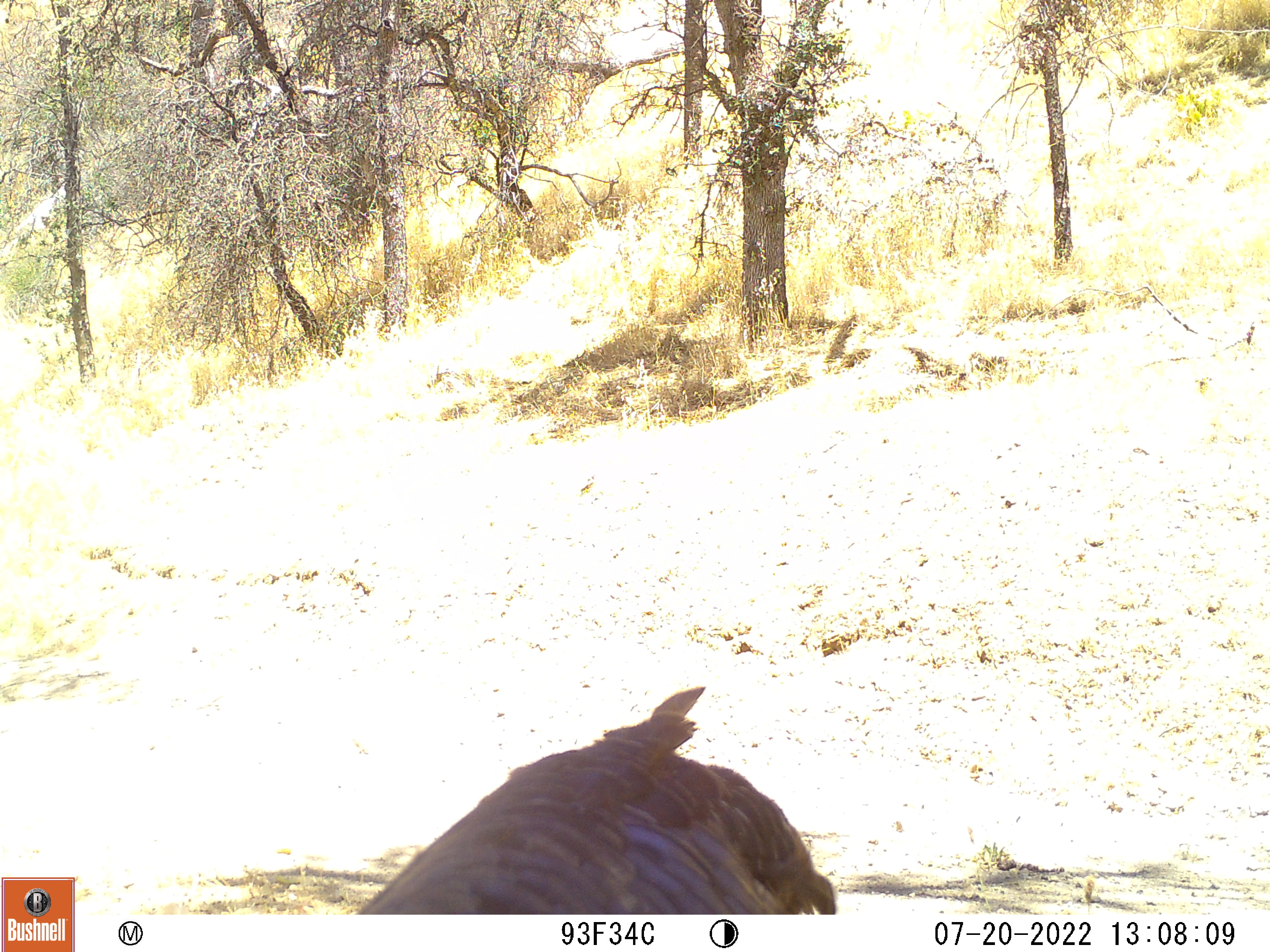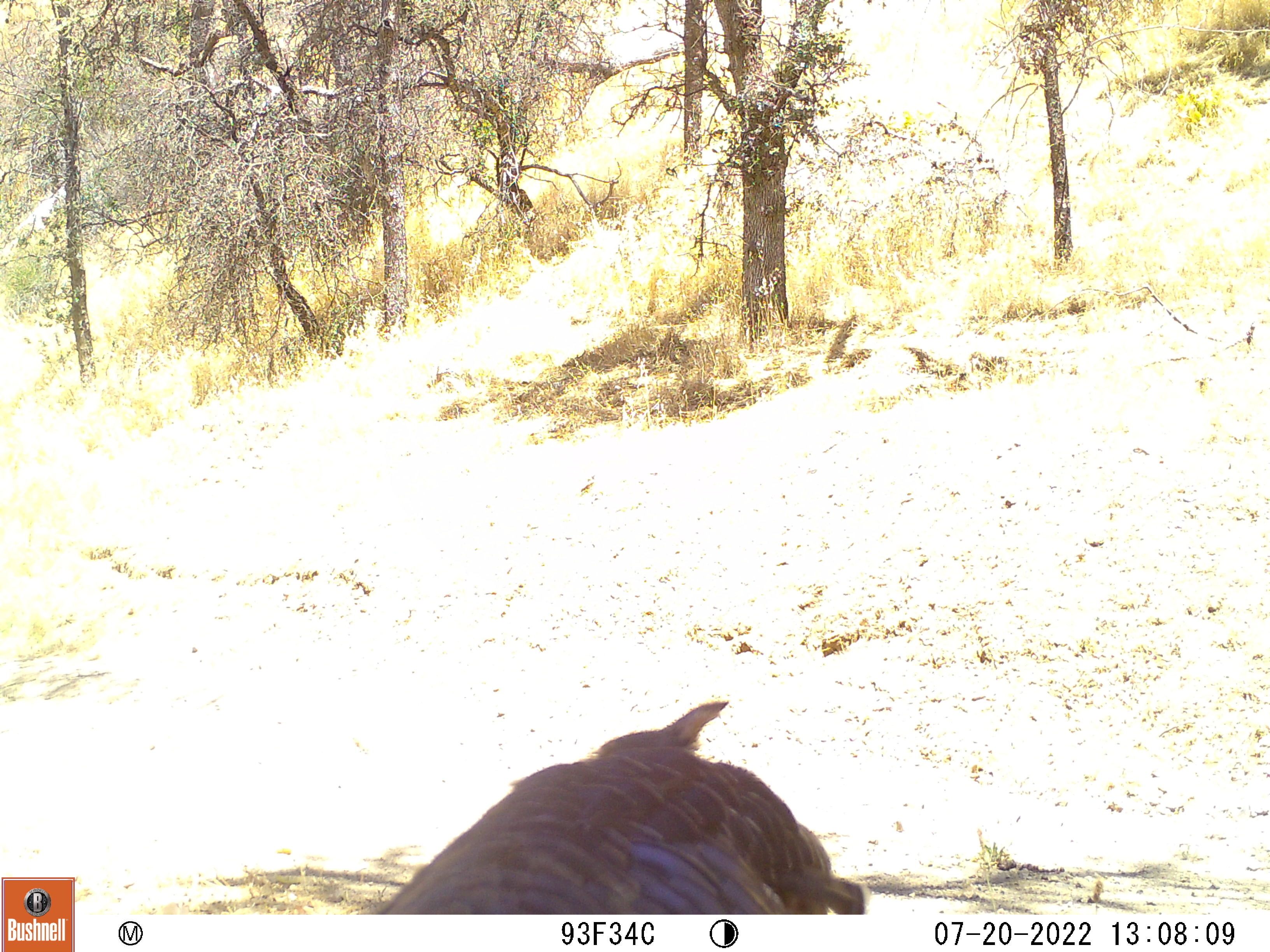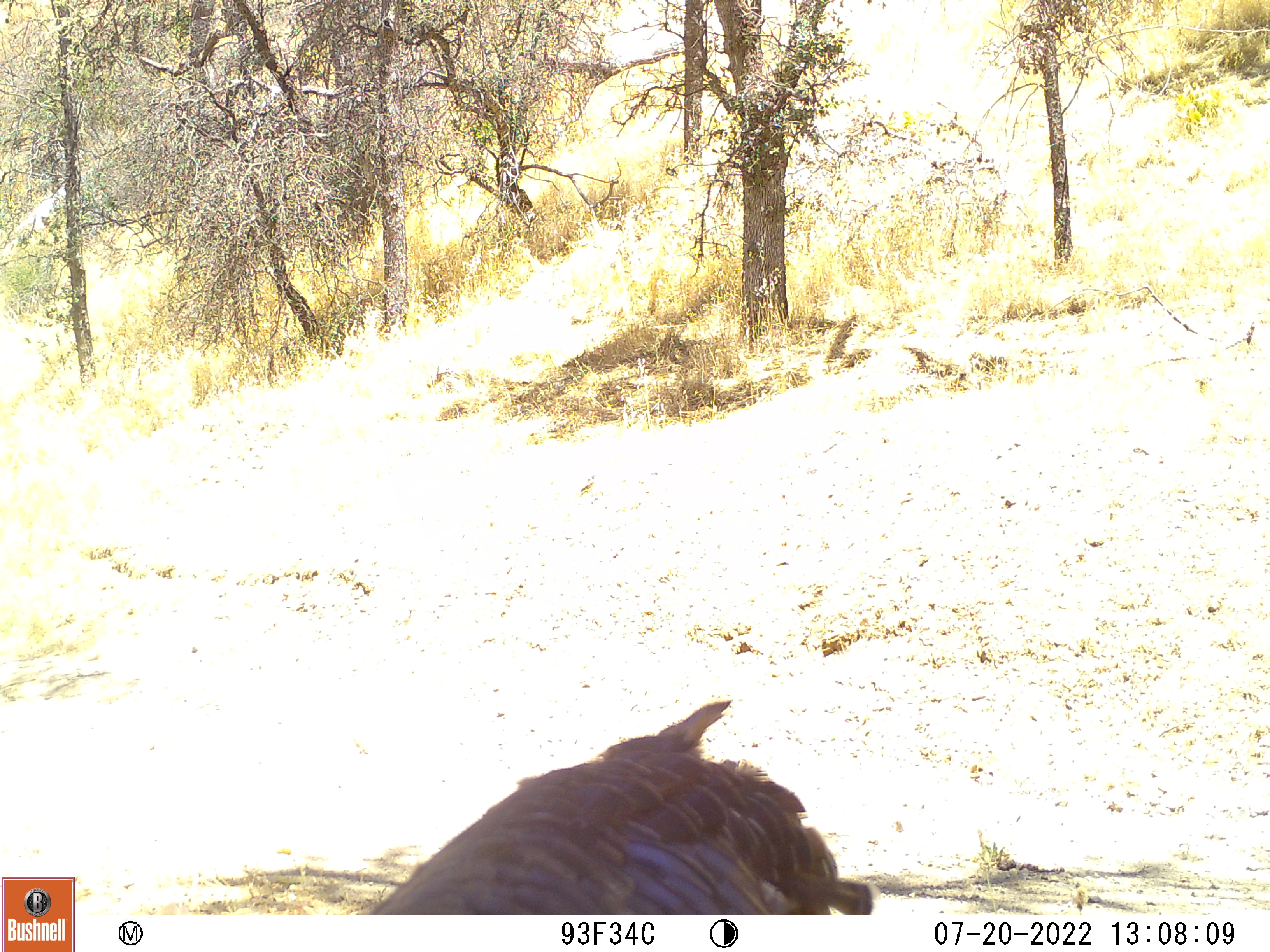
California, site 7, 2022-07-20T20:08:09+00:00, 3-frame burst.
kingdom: Animalia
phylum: Chordata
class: Aves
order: Galliformes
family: Phasianidae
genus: Meleagris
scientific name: Meleagris gallopavo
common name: turkey